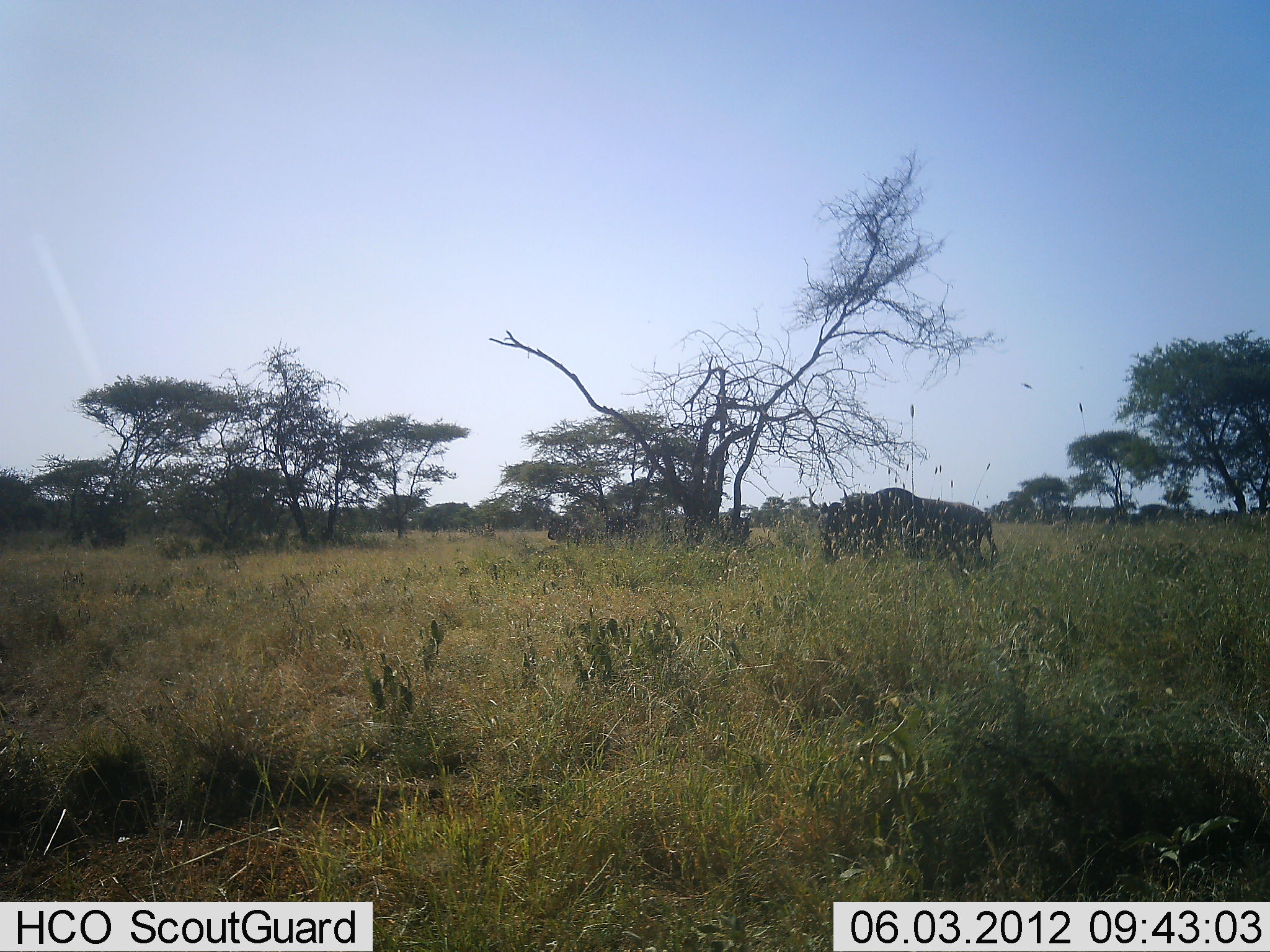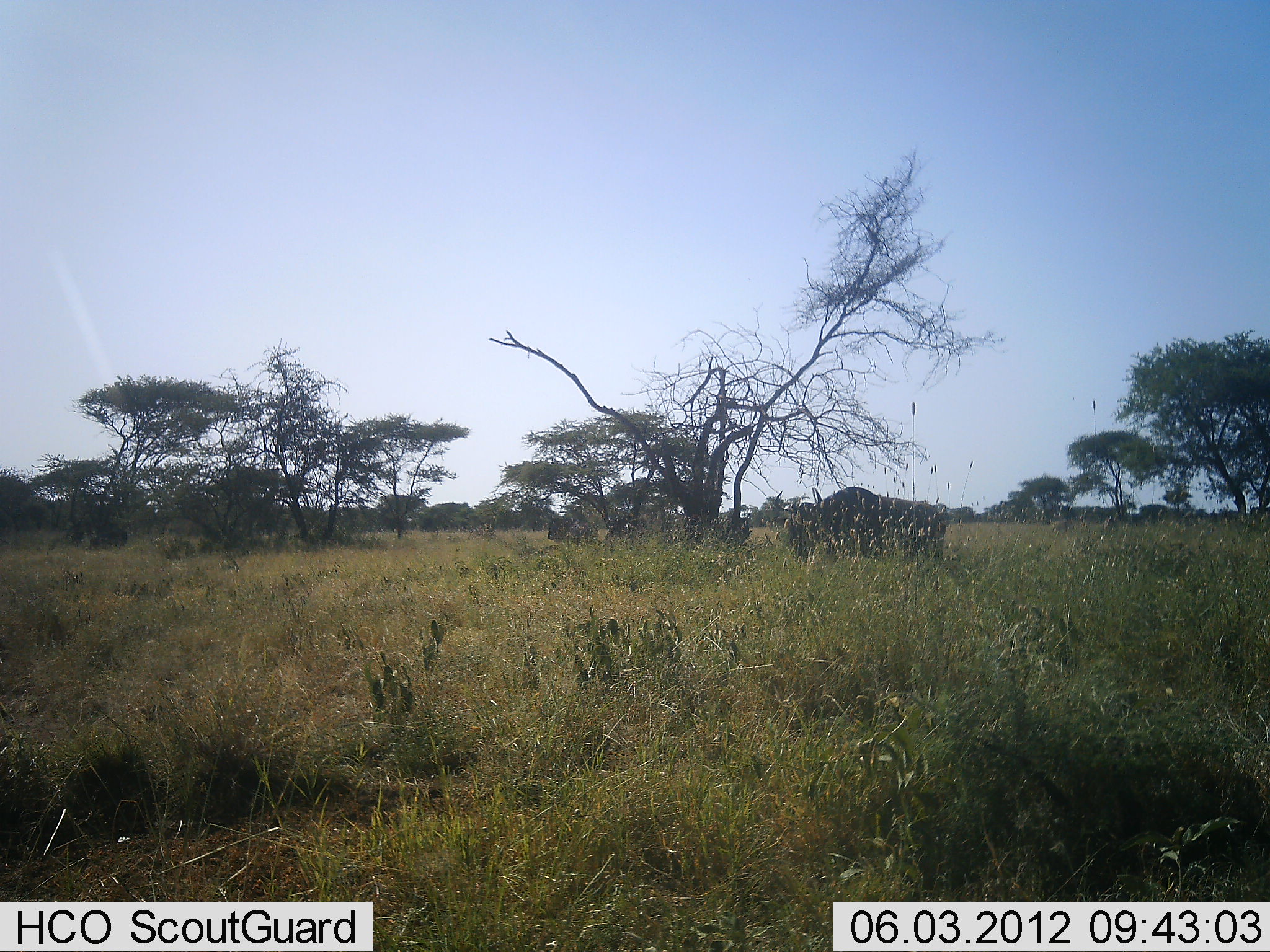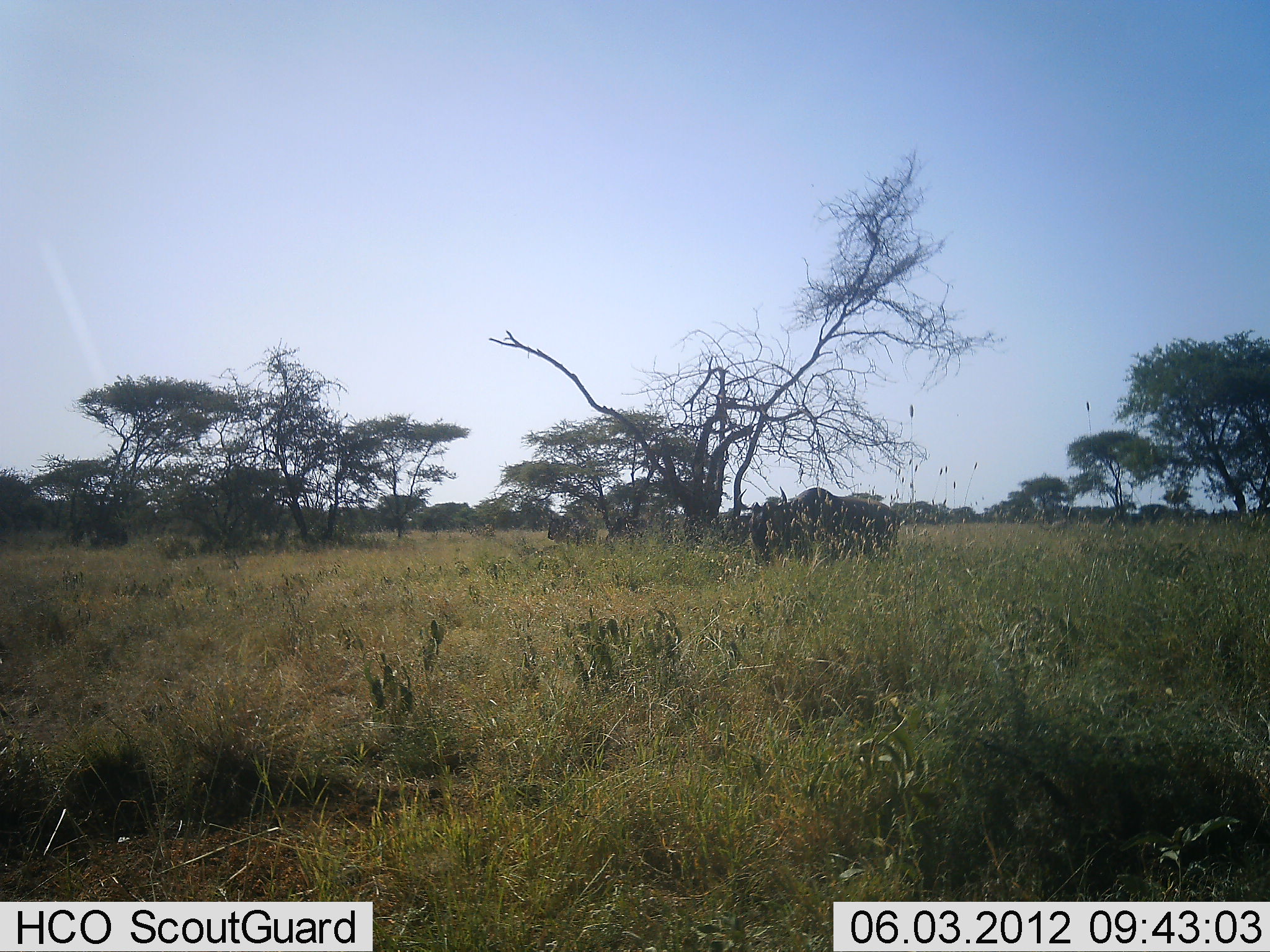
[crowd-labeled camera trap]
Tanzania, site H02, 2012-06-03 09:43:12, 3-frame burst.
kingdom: Animalia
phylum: Chordata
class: Mammalia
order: Artiodactyla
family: Bovidae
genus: Connochaetes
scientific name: Connochaetes taurinus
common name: blue wildebeest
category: wildebeest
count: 1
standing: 20%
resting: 0%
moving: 90%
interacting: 0%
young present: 0%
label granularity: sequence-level